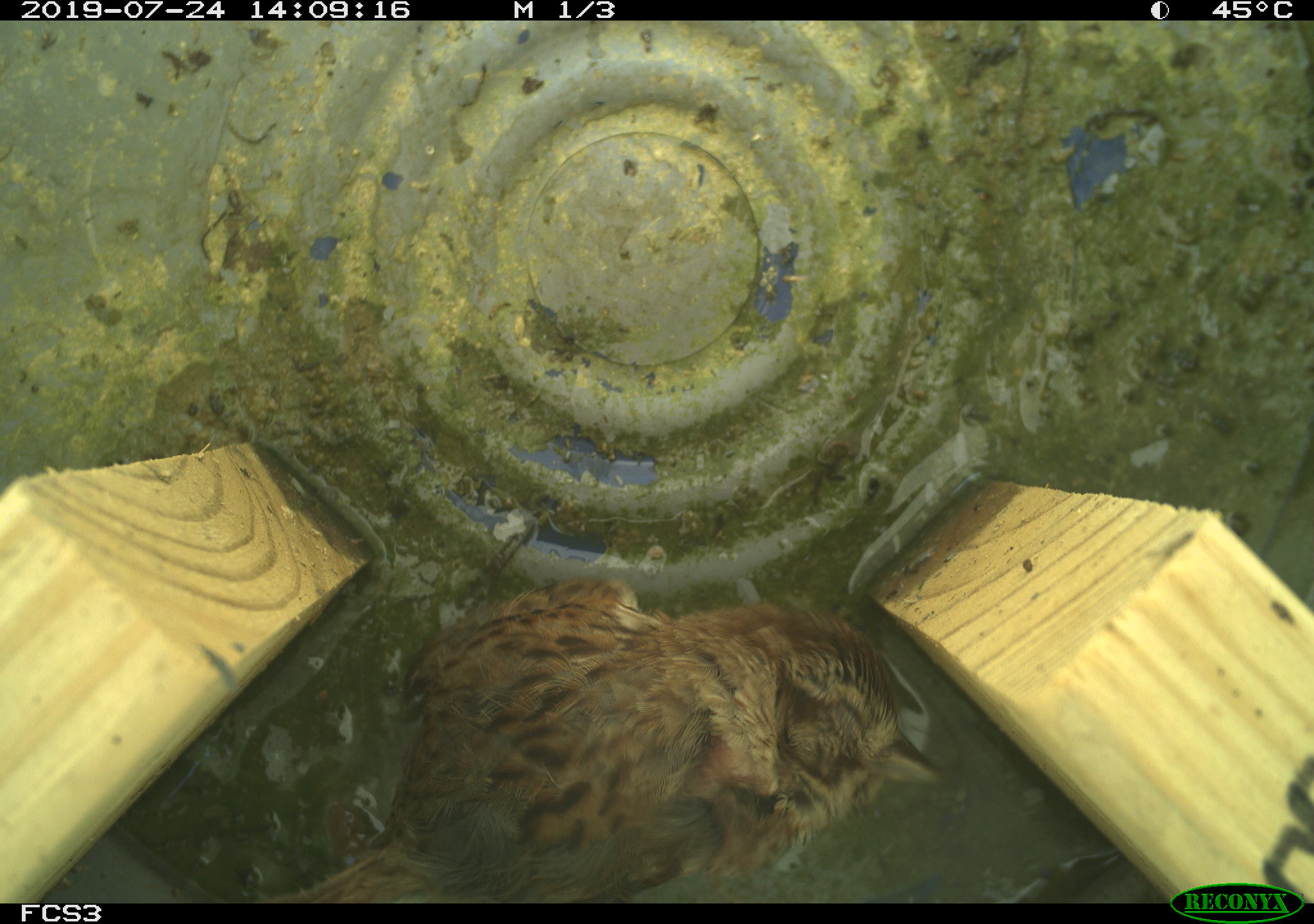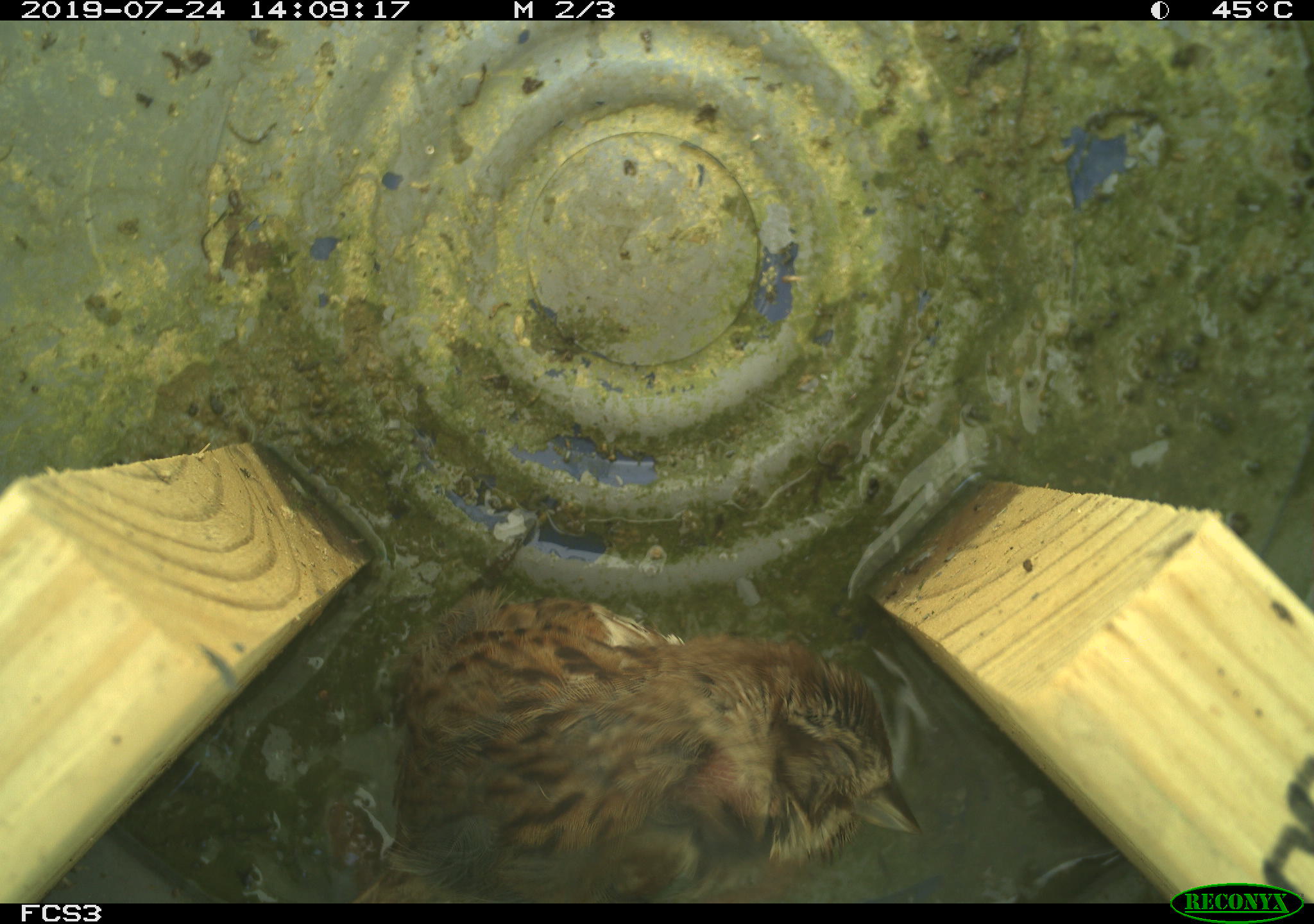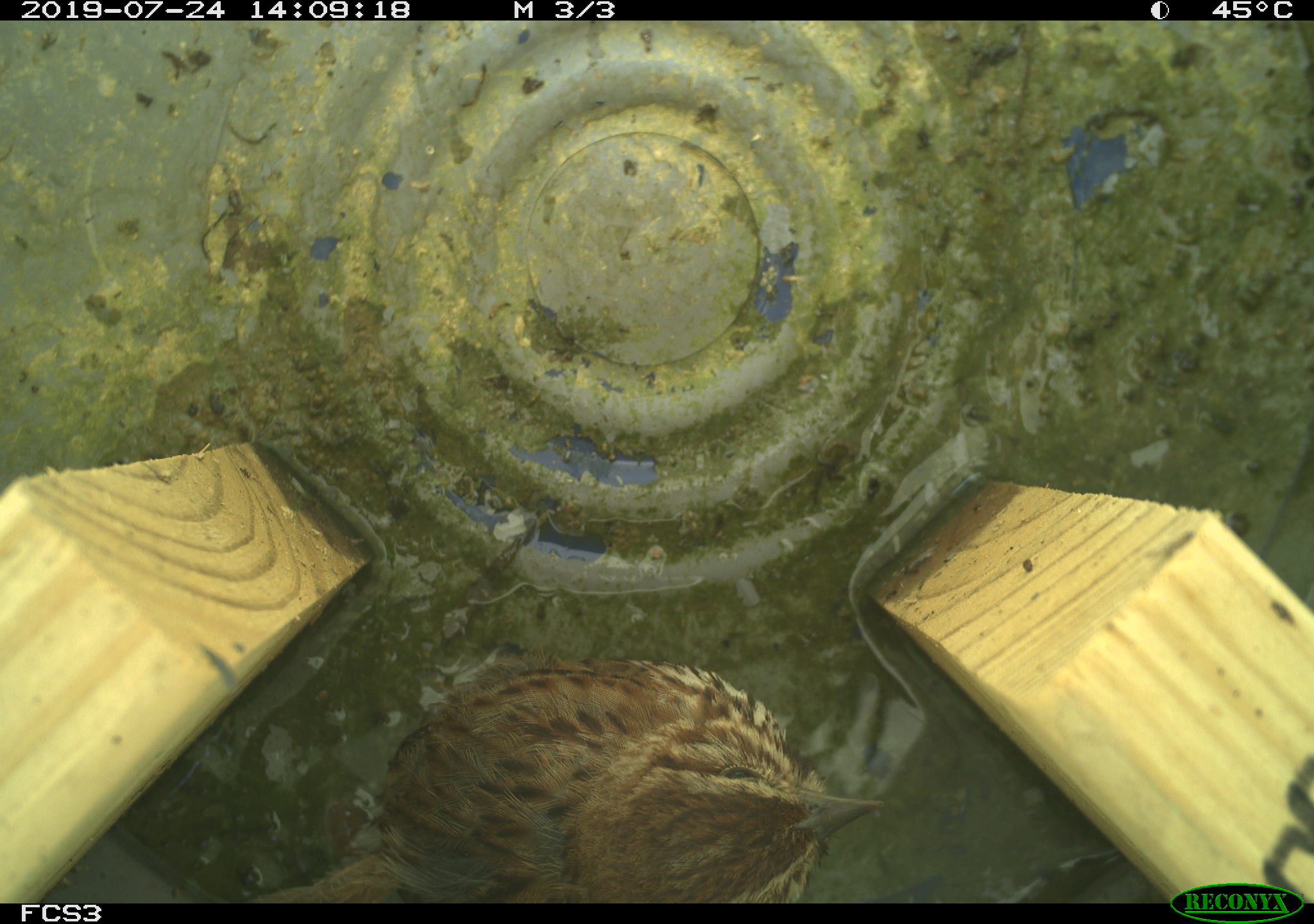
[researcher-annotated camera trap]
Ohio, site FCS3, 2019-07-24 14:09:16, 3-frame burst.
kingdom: Animalia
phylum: Chordata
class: Aves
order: Passeriformes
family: Passerellidae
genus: Melospiza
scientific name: Melospiza melodia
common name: song sparrow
Song sparrow (Melospiza melodia).